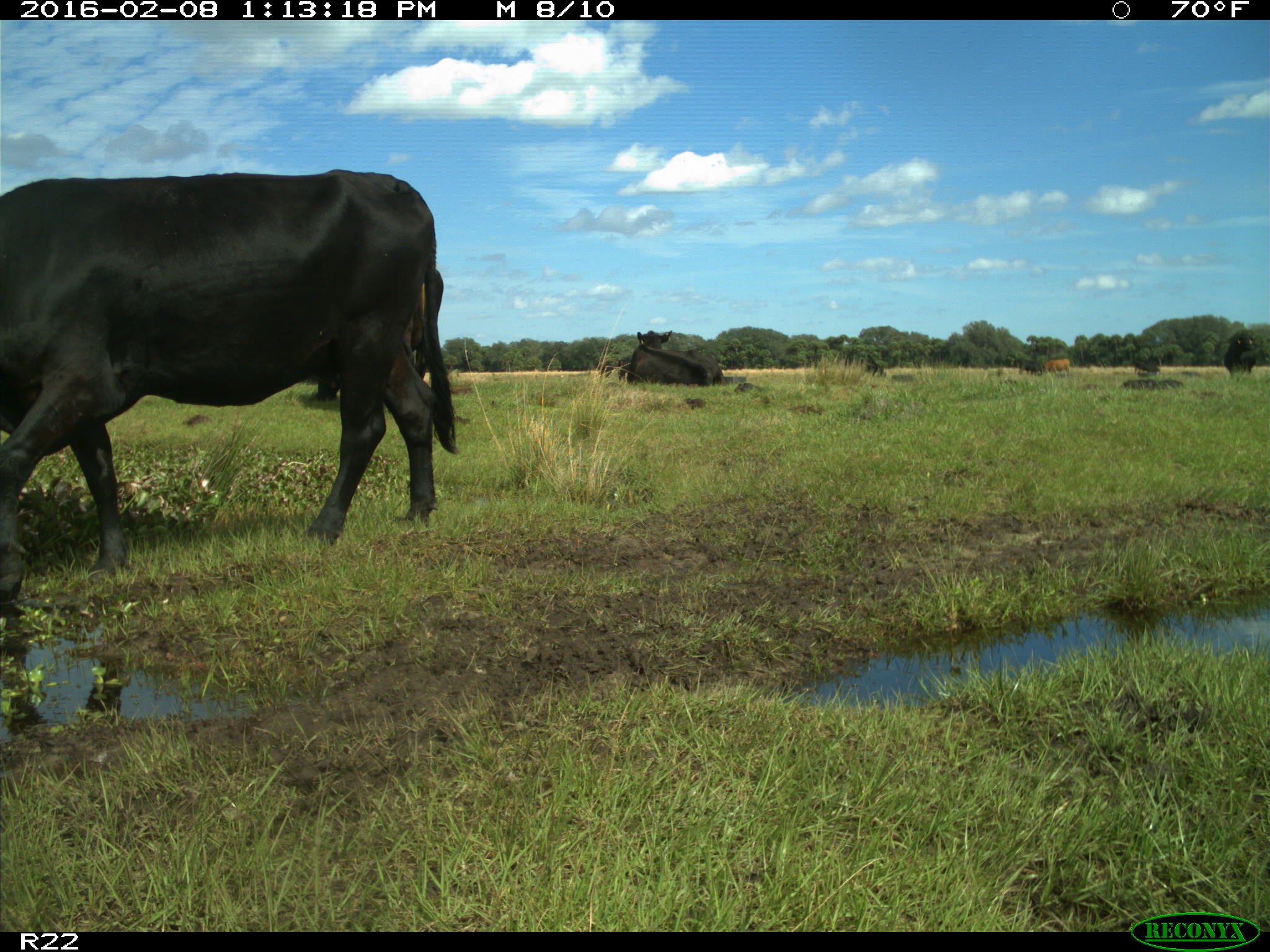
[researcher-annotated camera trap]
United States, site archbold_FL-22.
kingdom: Animalia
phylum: Chordata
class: Mammalia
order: Artiodactyla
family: Bovidae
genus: Bos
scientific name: Bos taurus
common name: domestic cow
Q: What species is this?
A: Bos taurus (domestic cow).